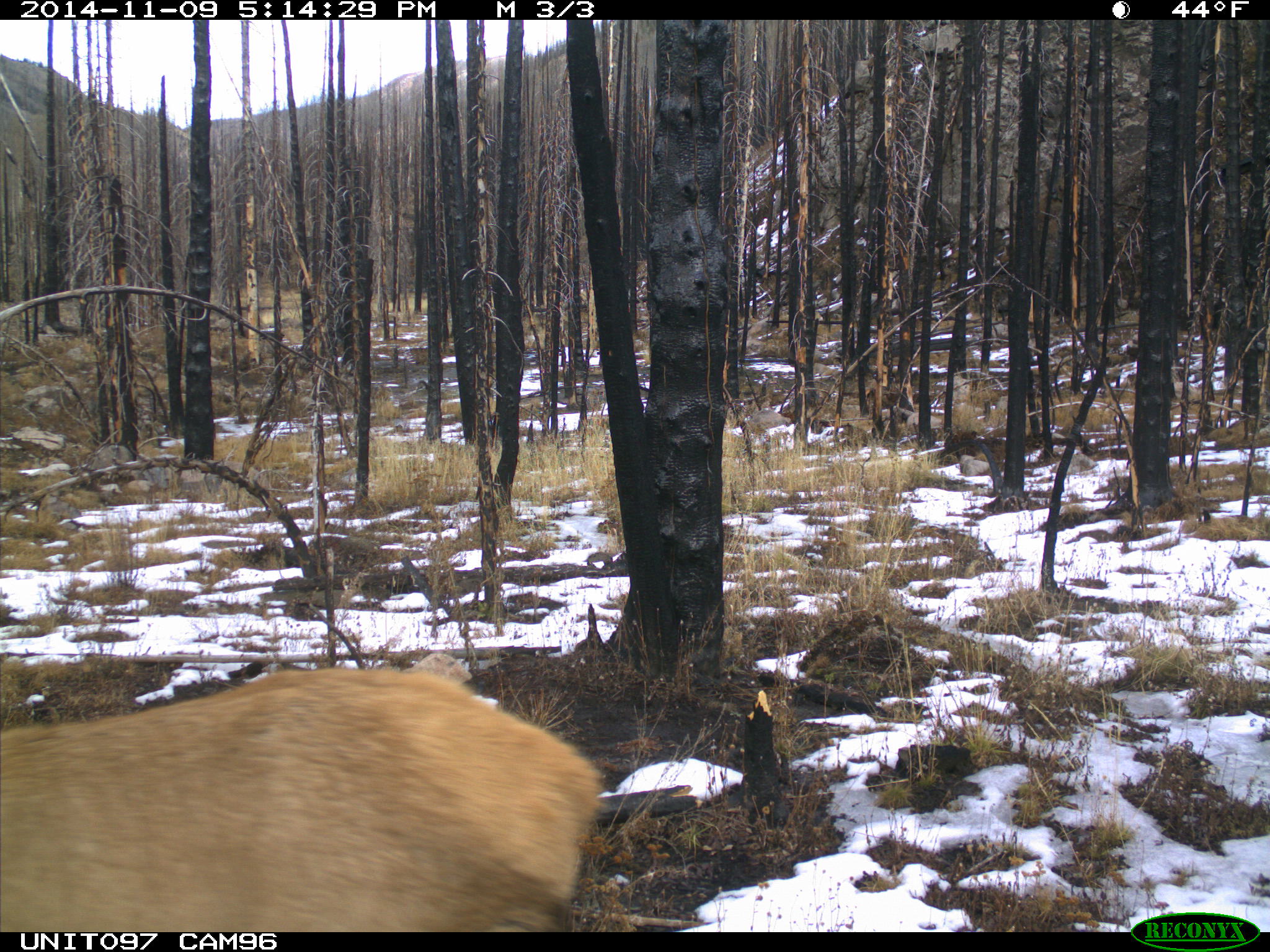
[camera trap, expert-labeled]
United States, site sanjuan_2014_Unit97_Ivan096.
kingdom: Animalia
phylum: Chordata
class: Mammalia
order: Artiodactyla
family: Cervidae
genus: Cervus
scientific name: Cervus elaphus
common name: red deer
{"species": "Cervus elaphus (red deer)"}